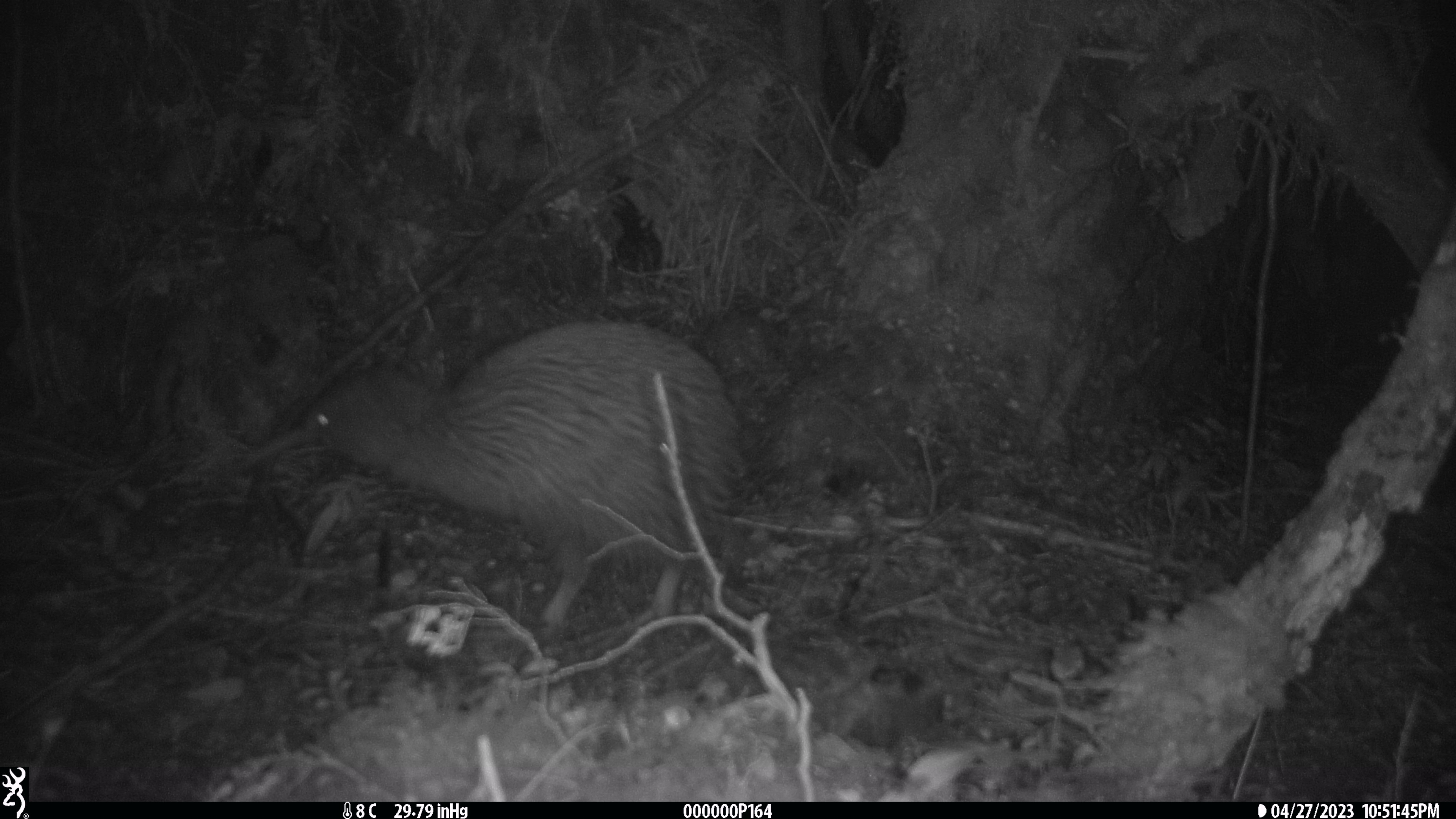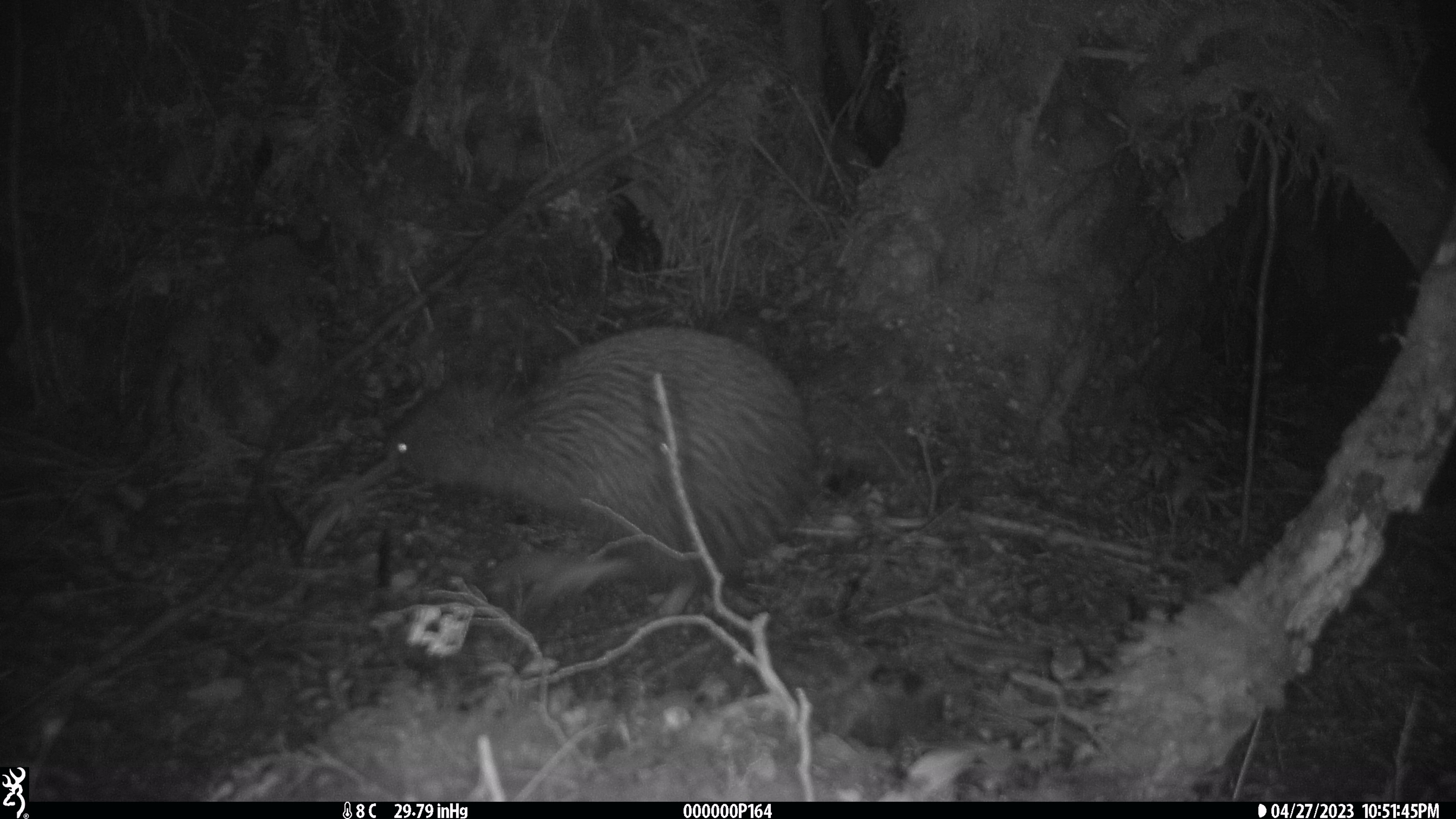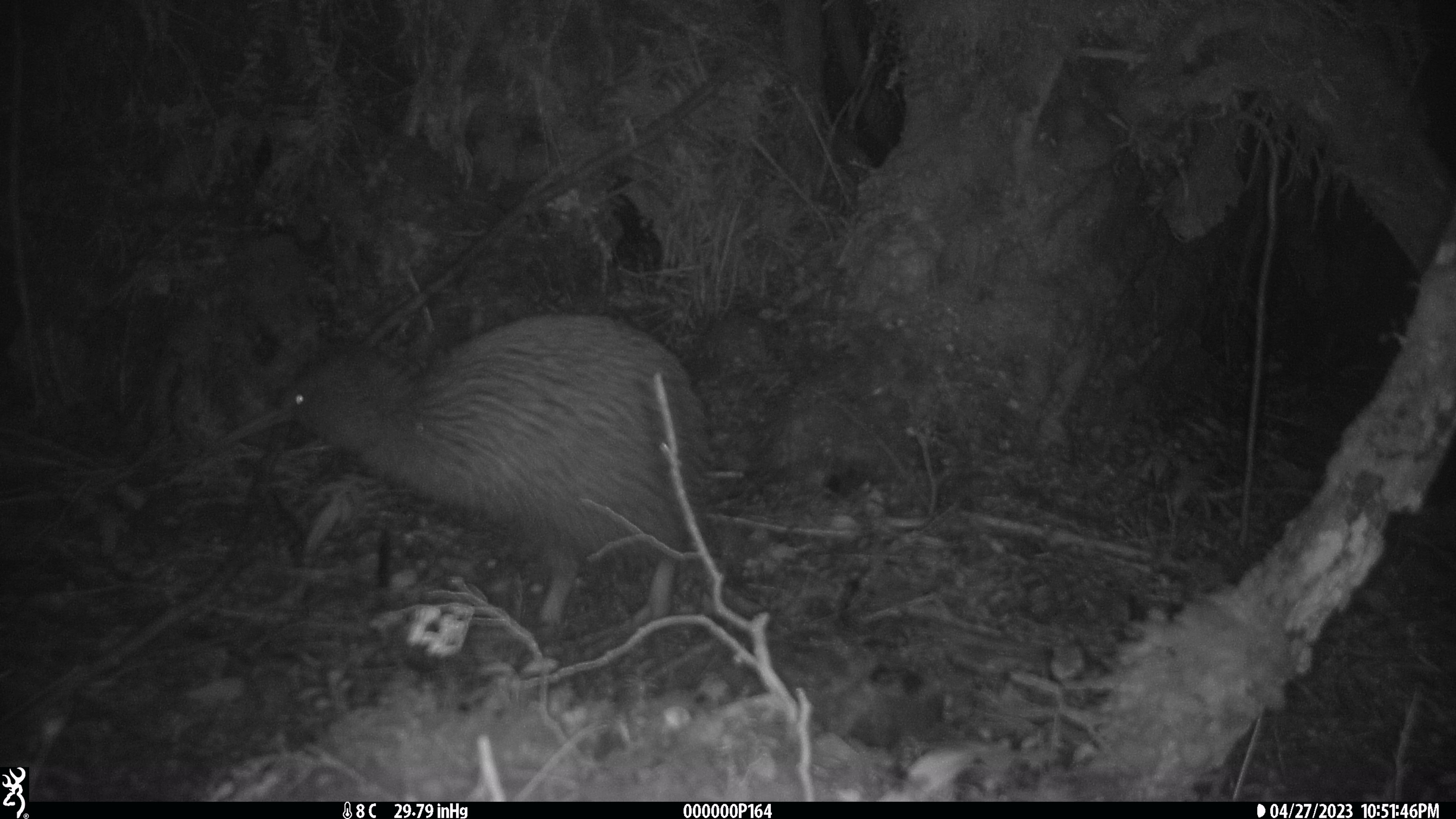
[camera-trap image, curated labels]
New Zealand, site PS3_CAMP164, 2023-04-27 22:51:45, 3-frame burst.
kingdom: Animalia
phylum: Chordata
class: Aves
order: Apterygiformes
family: Apterygidae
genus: Apteryx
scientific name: Apteryx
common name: kiwi